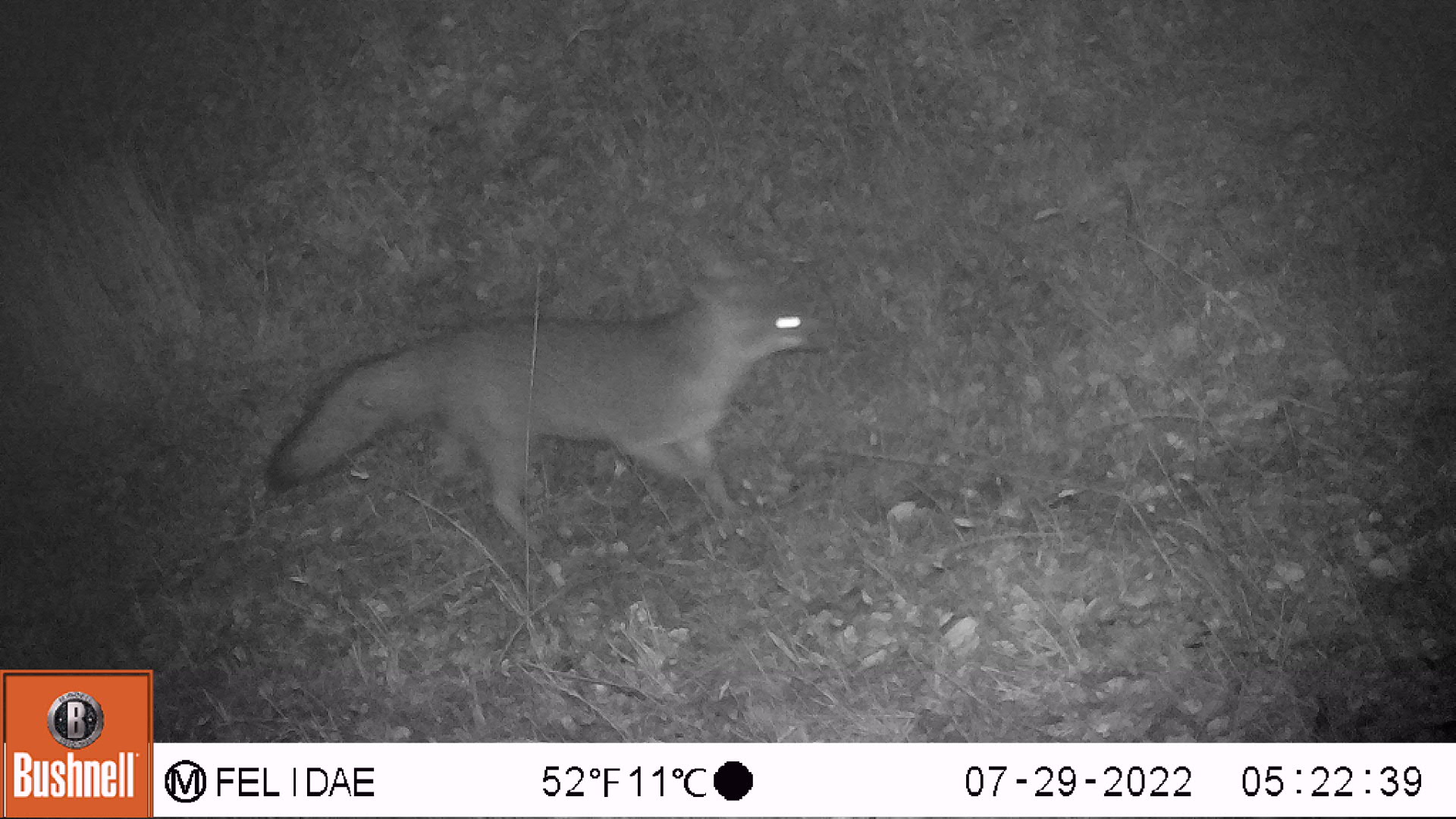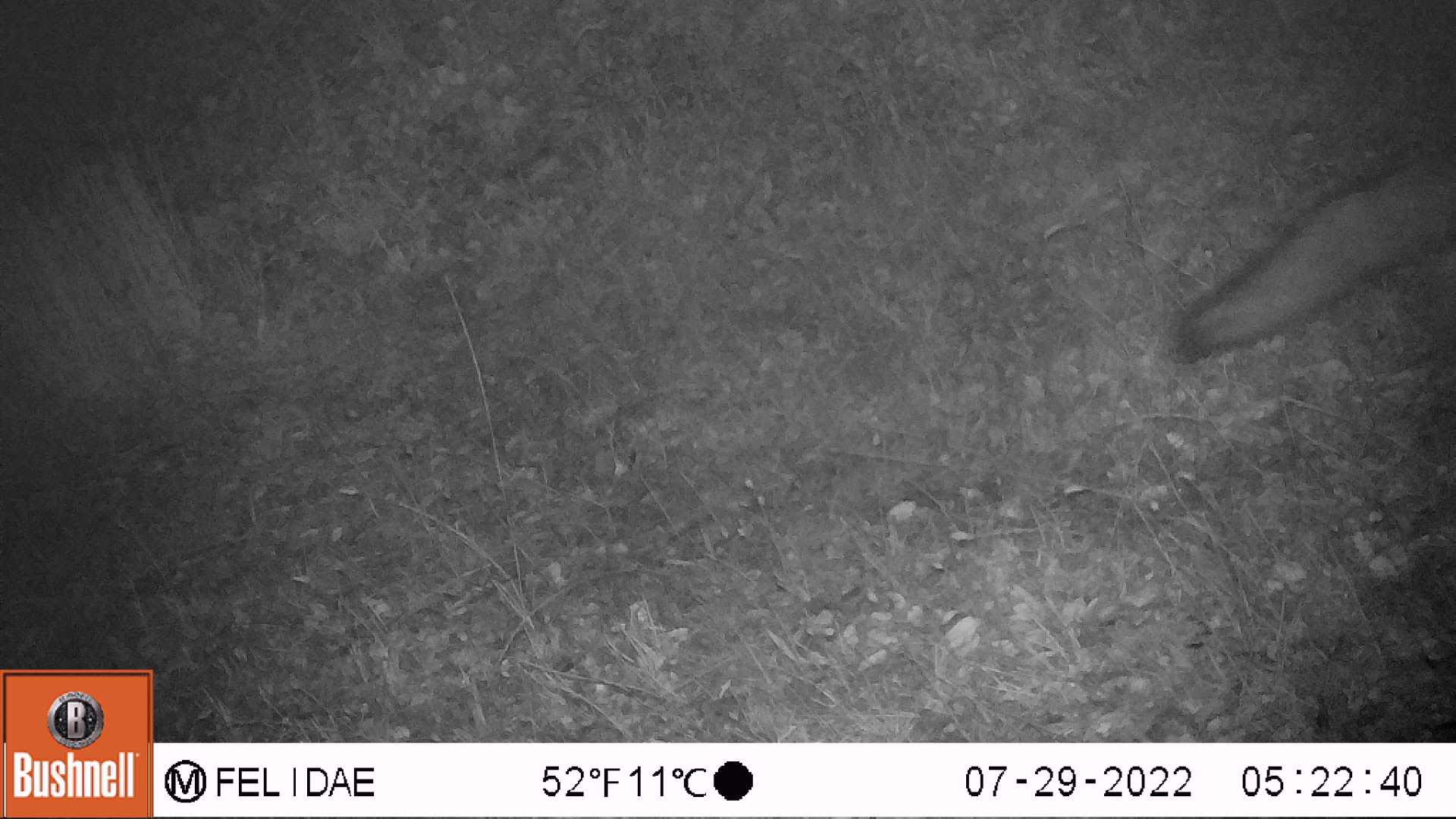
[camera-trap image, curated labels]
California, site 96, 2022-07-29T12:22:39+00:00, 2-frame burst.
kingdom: Animalia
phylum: Chordata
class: Mammalia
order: Carnivora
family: Canidae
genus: Urocyon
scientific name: Urocyon cinereoargenteus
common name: gray fox